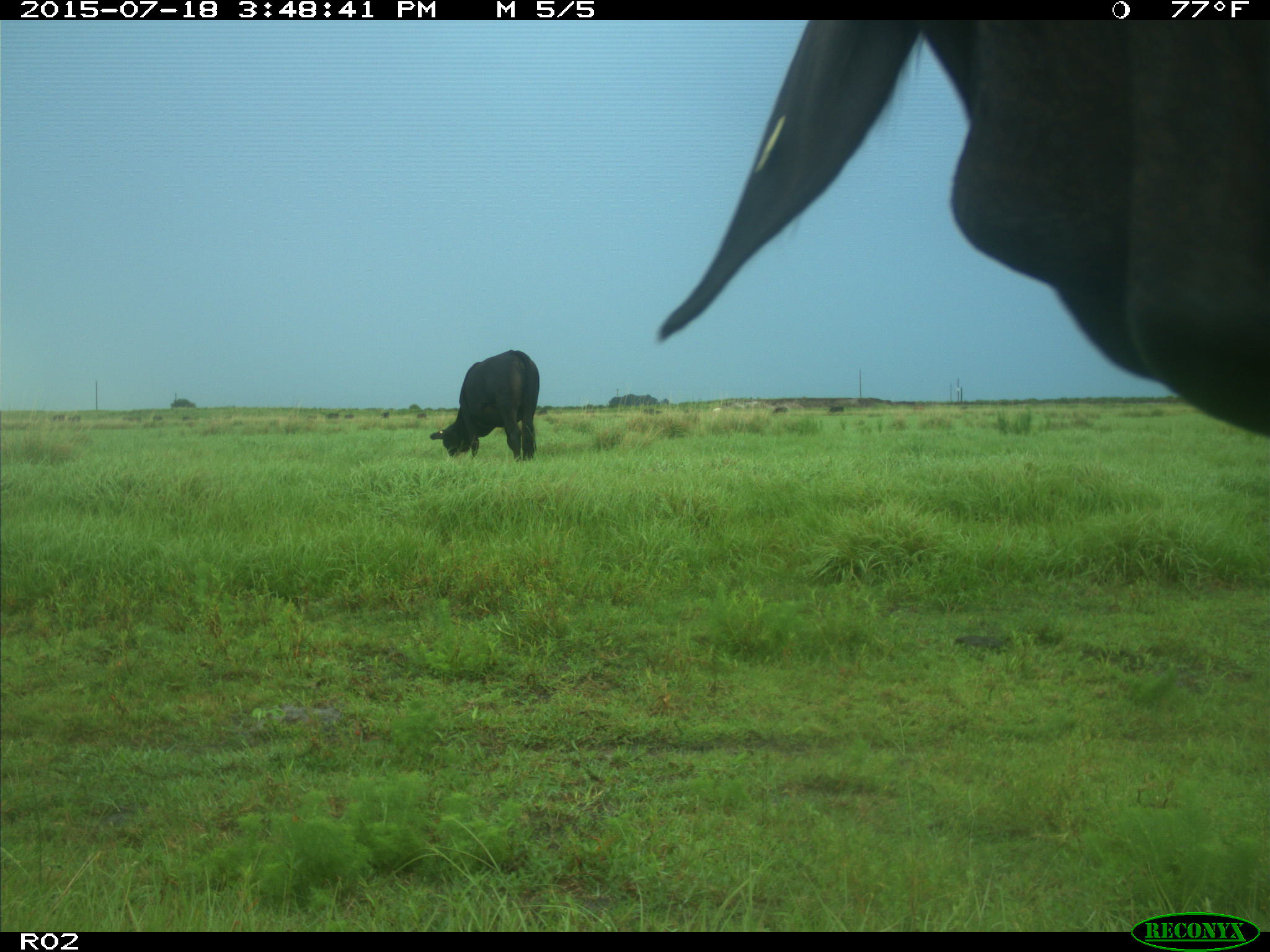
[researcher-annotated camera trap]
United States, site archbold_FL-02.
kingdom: Animalia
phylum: Chordata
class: Mammalia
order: Artiodactyla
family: Bovidae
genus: Bos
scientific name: Bos taurus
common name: domestic cow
Bos taurus (domestic cow).